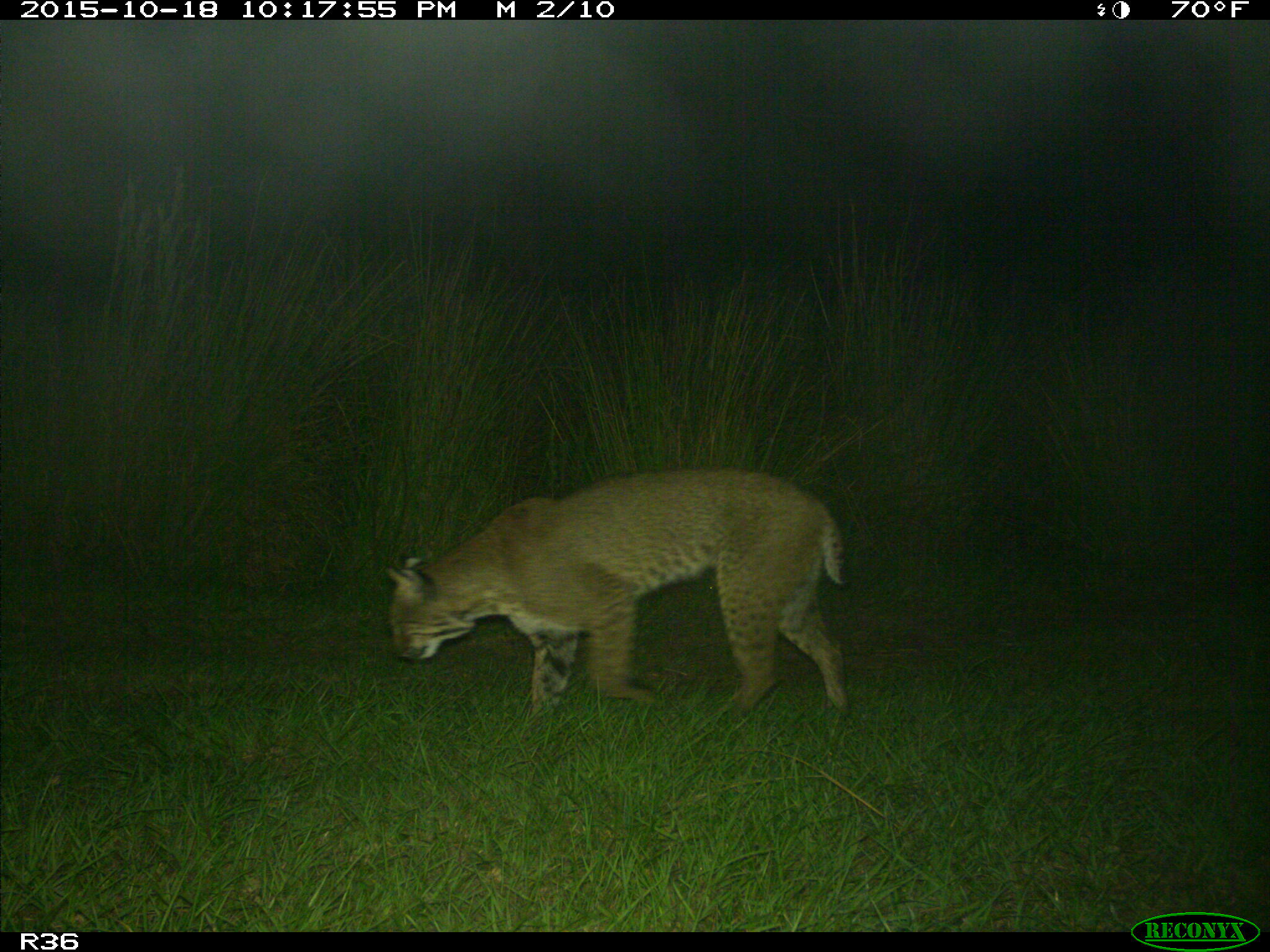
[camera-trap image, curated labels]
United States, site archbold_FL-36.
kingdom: Animalia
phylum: Chordata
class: Mammalia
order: Carnivora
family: Felidae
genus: Lynx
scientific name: Lynx rufus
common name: bobcat